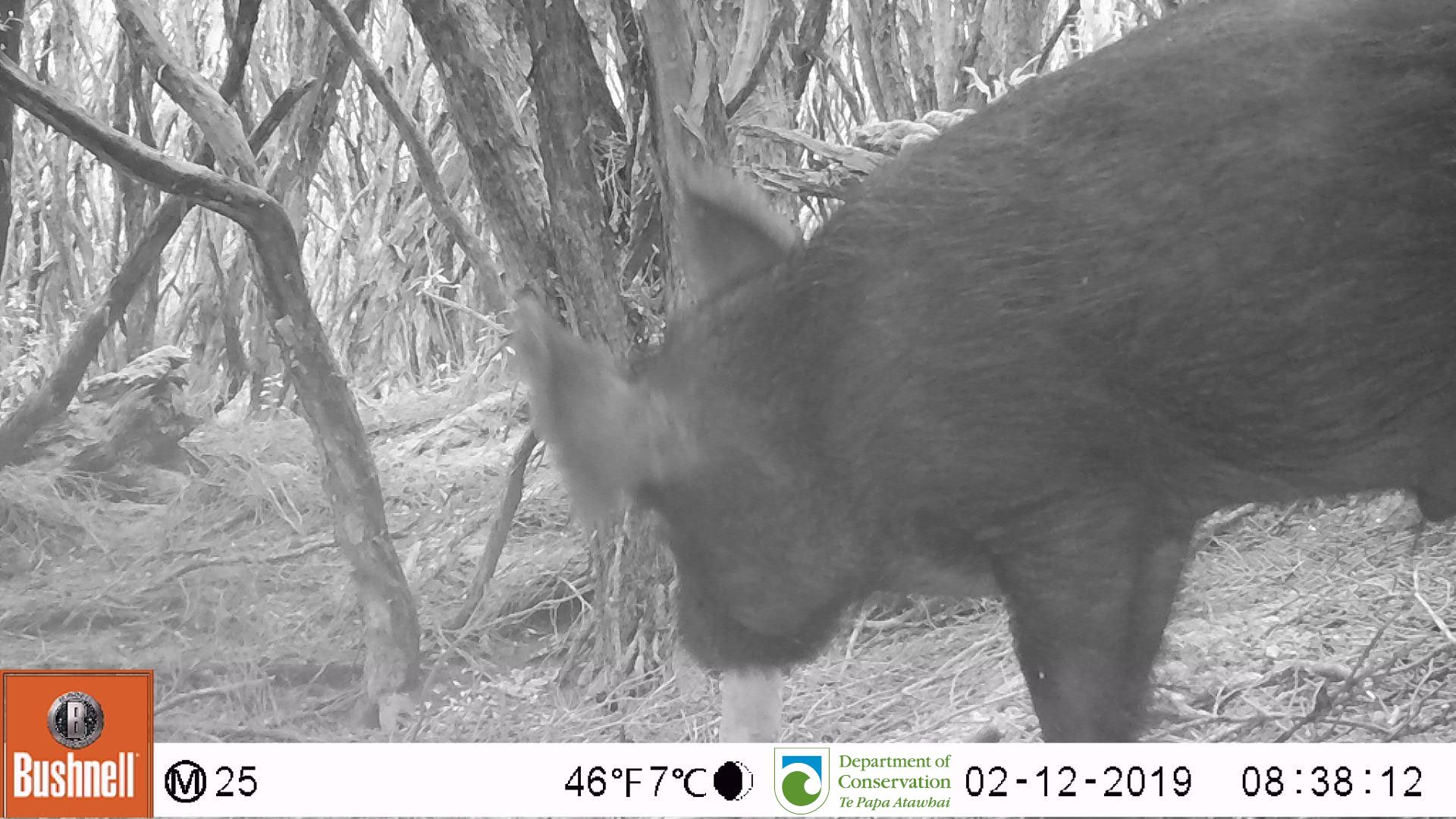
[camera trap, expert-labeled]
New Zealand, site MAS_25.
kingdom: Animalia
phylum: Chordata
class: Mammalia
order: Artiodactyla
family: Suidae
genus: Sus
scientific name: Sus scrofa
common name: pig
Pig (Sus scrofa).